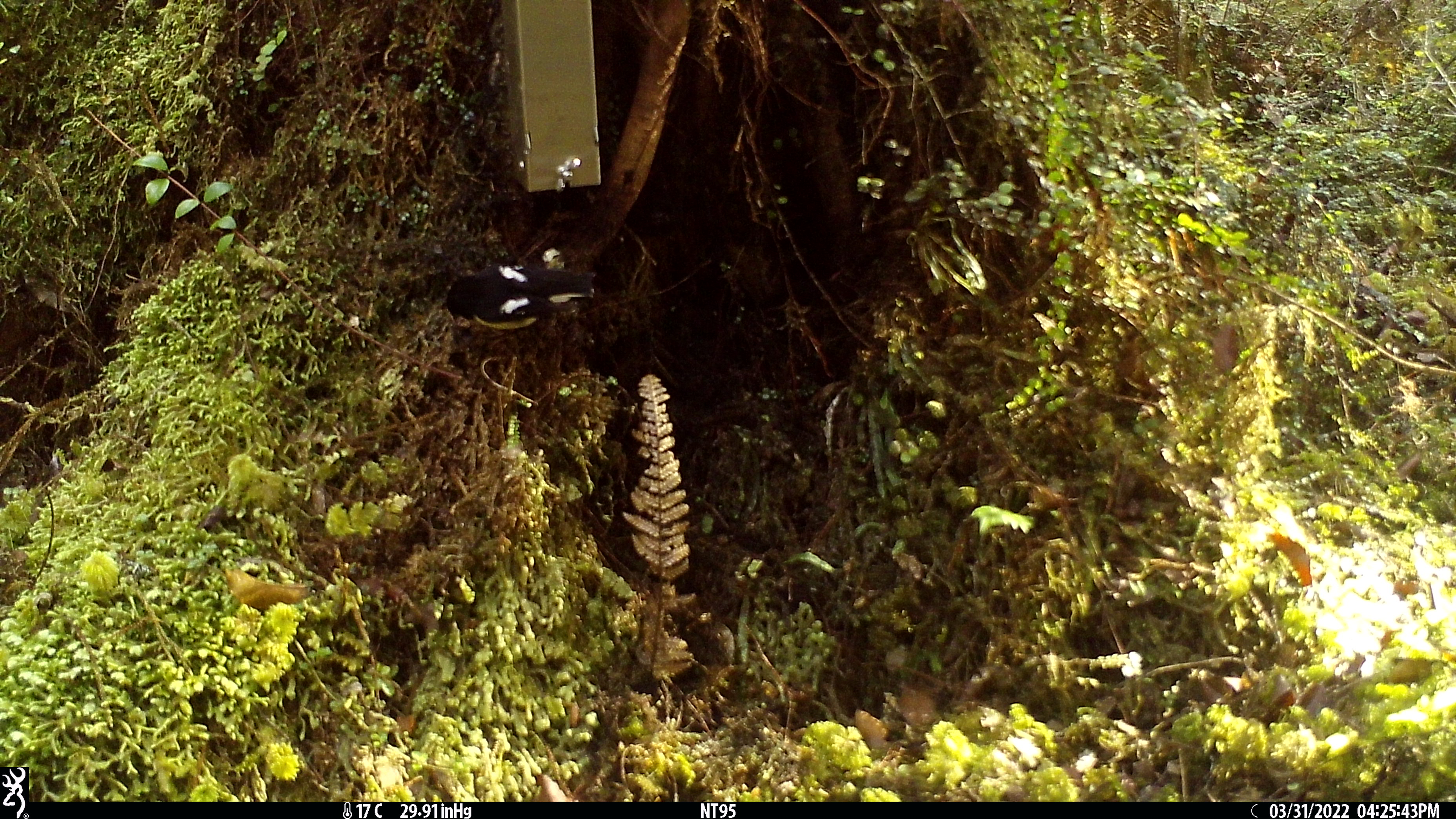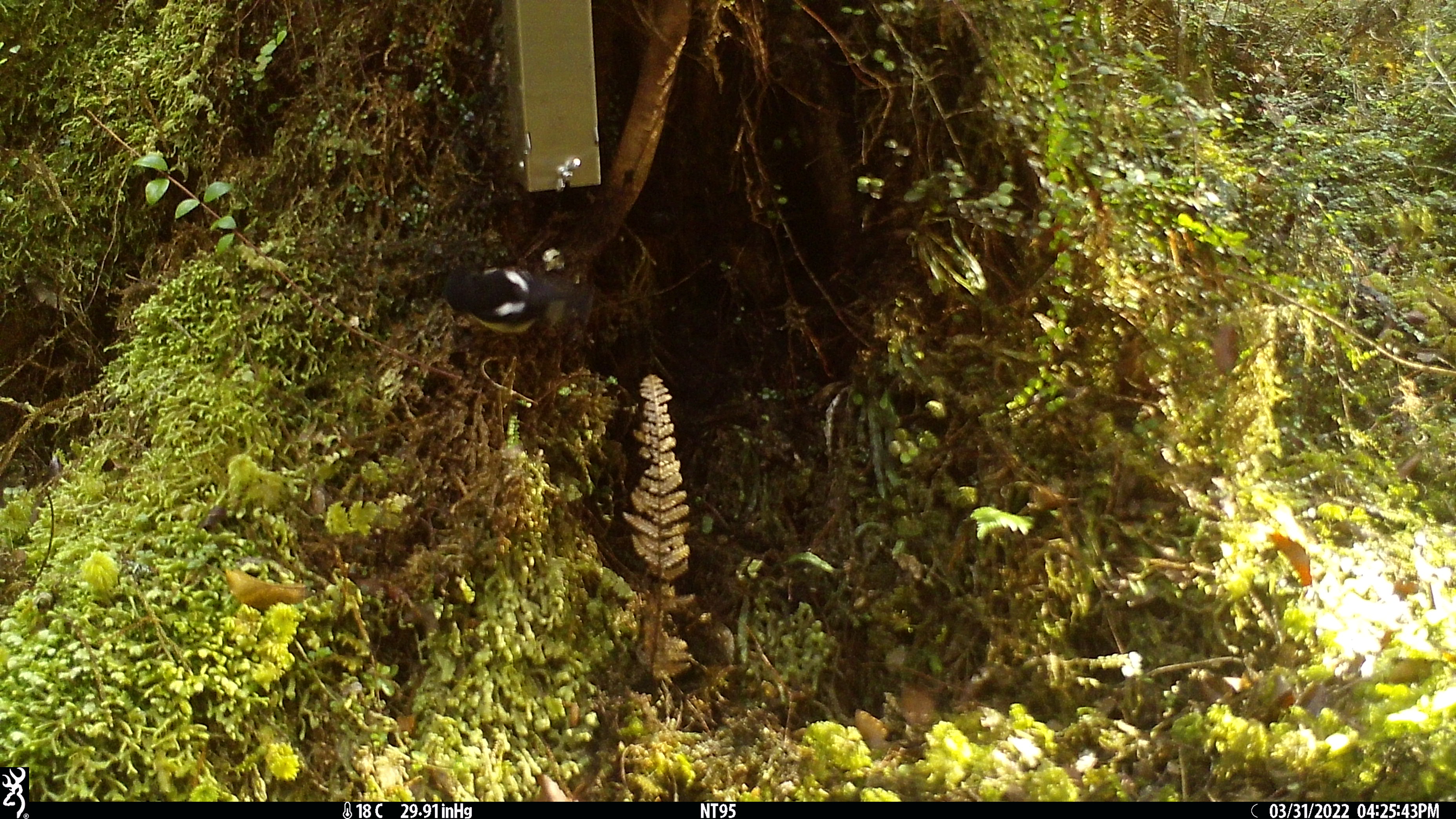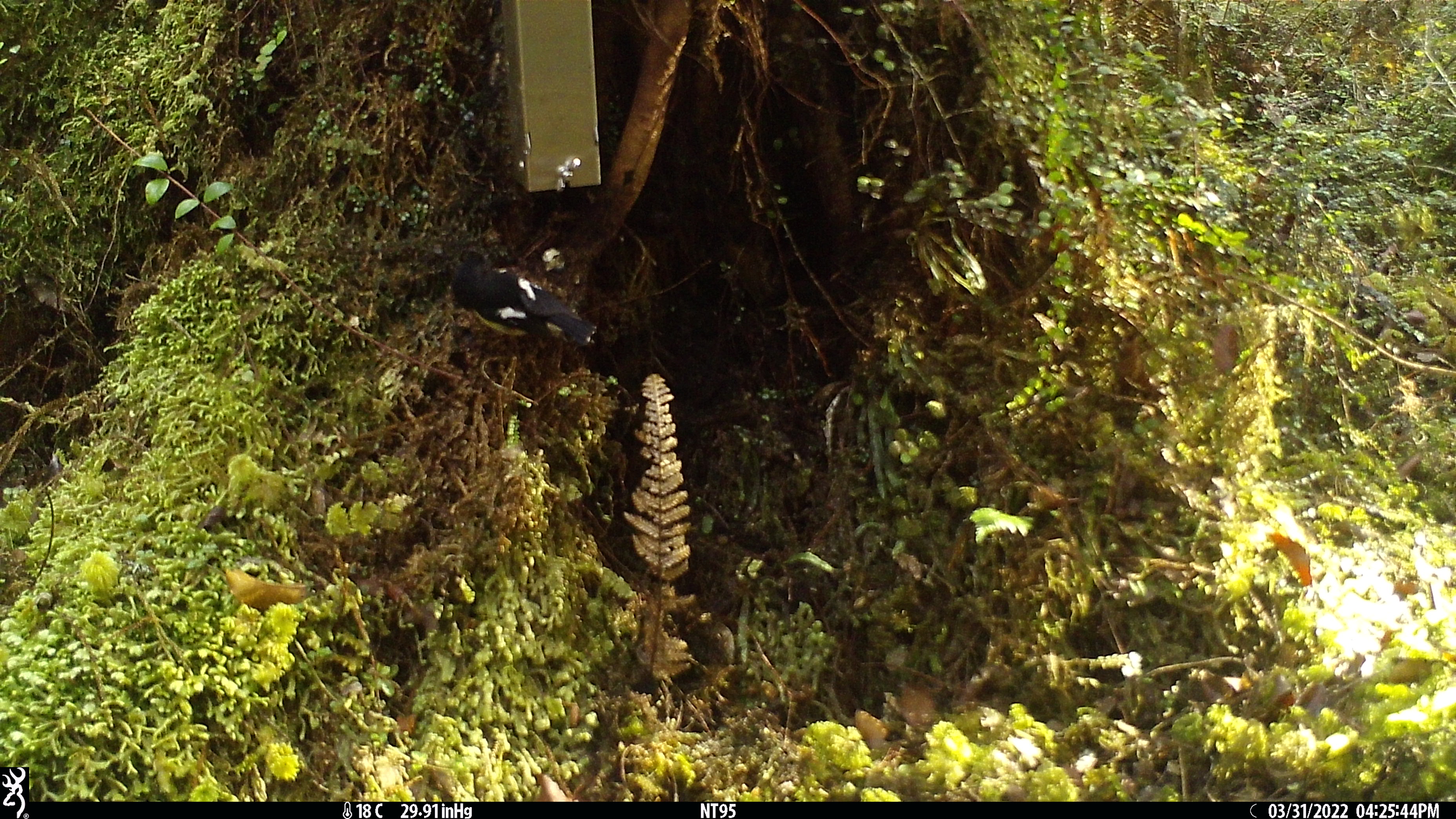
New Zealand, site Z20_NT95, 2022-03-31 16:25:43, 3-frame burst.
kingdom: Animalia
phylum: Chordata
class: Aves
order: Passeriformes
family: Petroicidae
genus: Petroica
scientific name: Petroica macrocephala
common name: tomtit